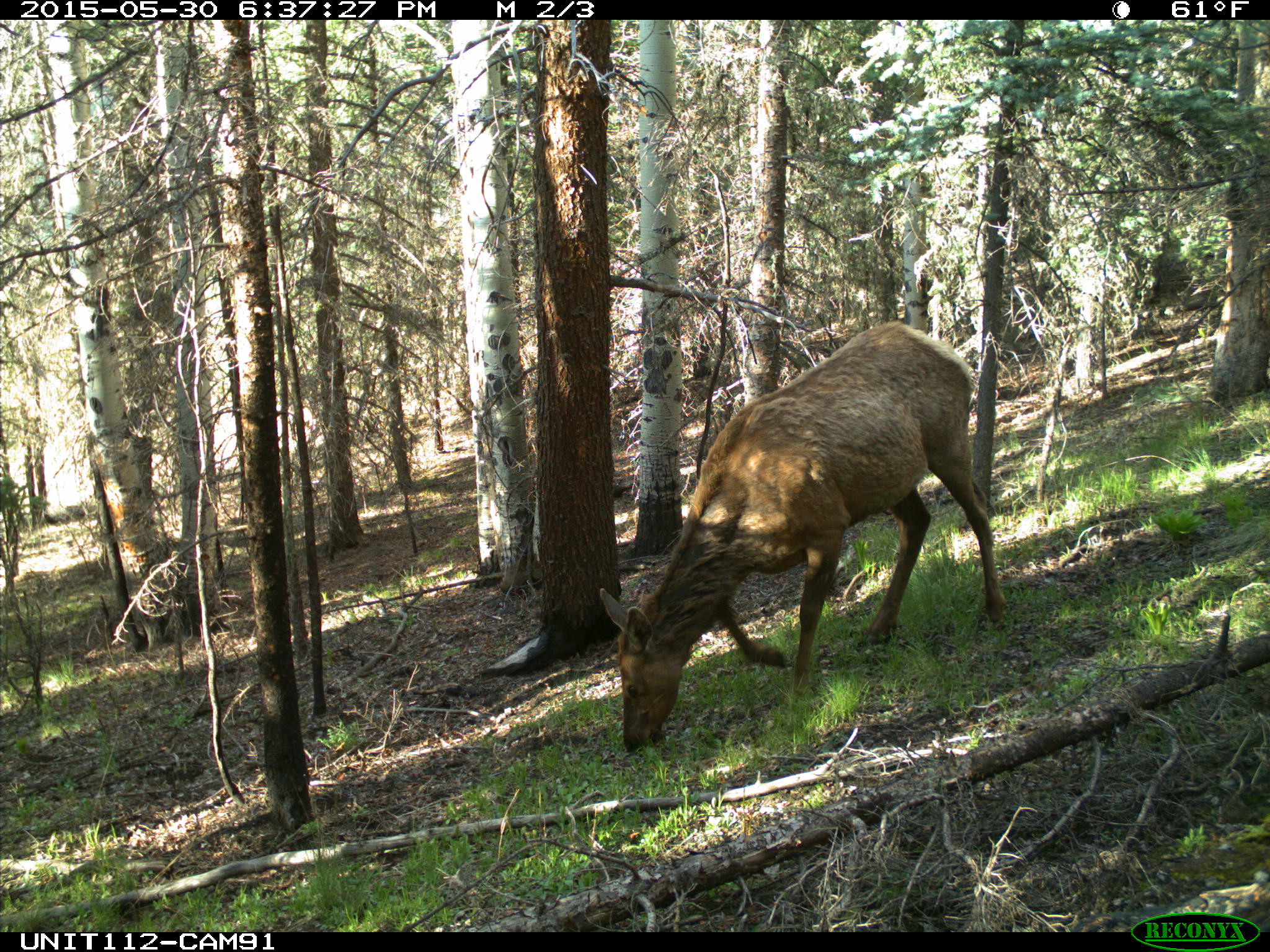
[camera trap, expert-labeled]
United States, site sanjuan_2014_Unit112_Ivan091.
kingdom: Animalia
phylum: Chordata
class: Mammalia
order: Artiodactyla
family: Cervidae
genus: Cervus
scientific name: Cervus elaphus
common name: red deer